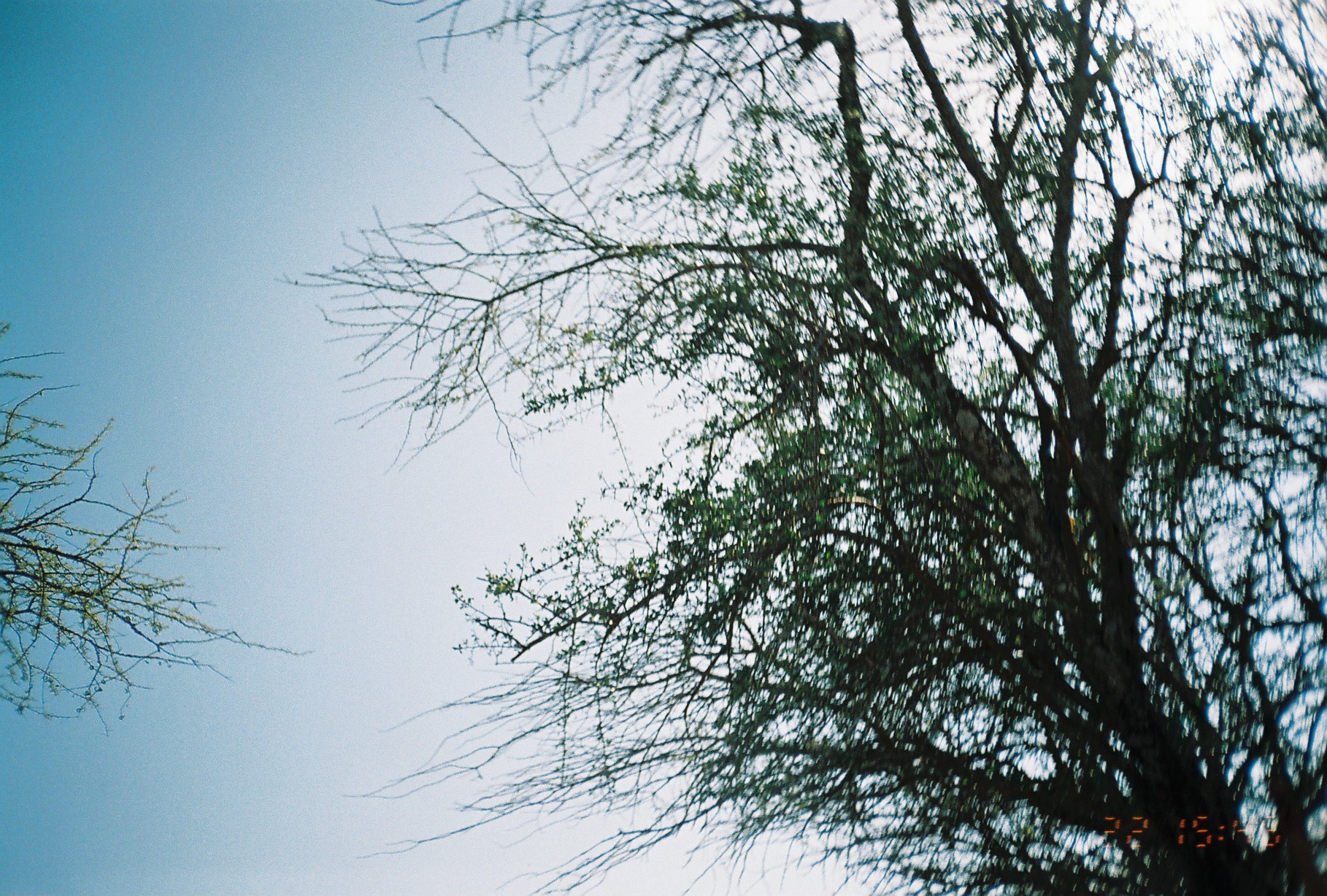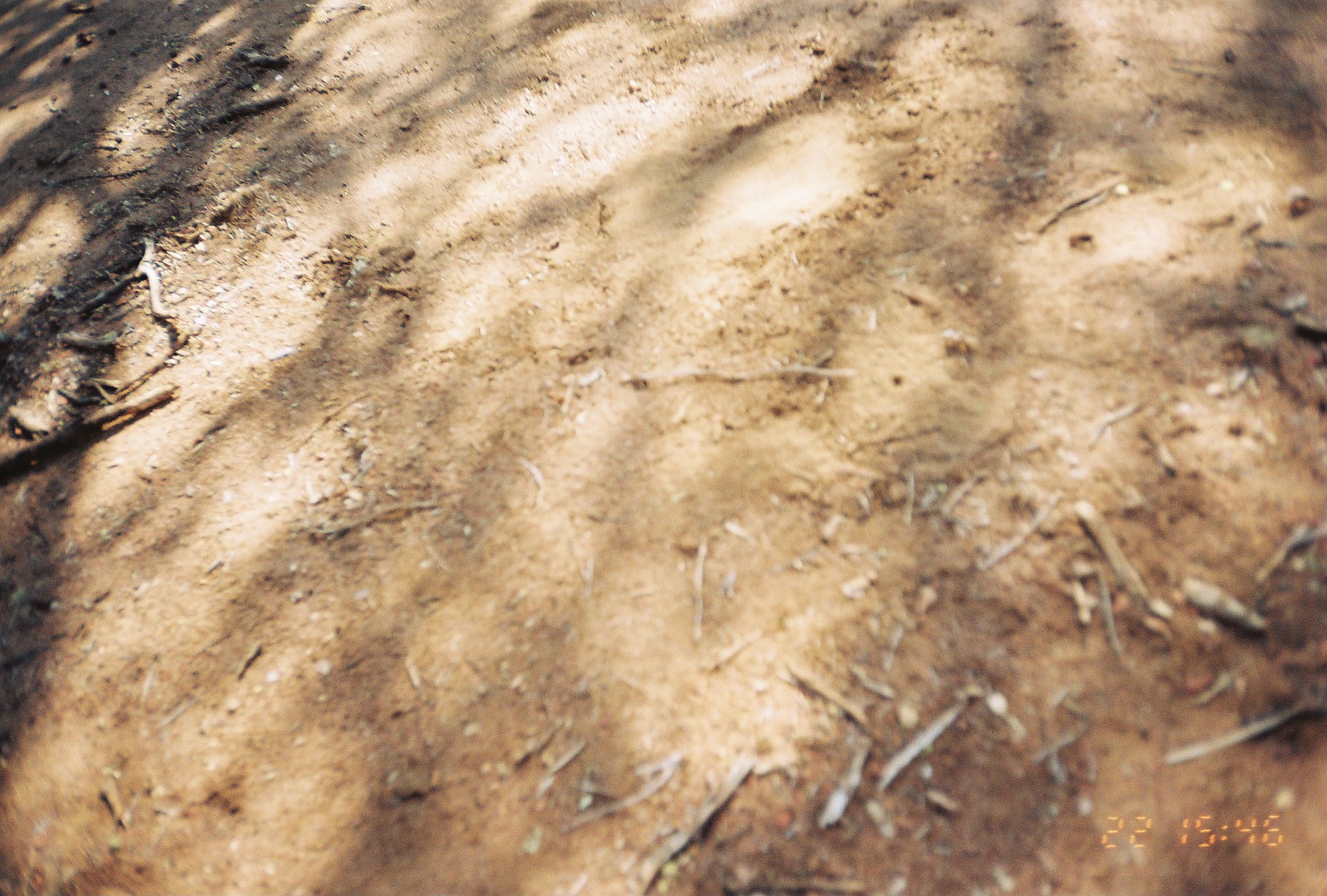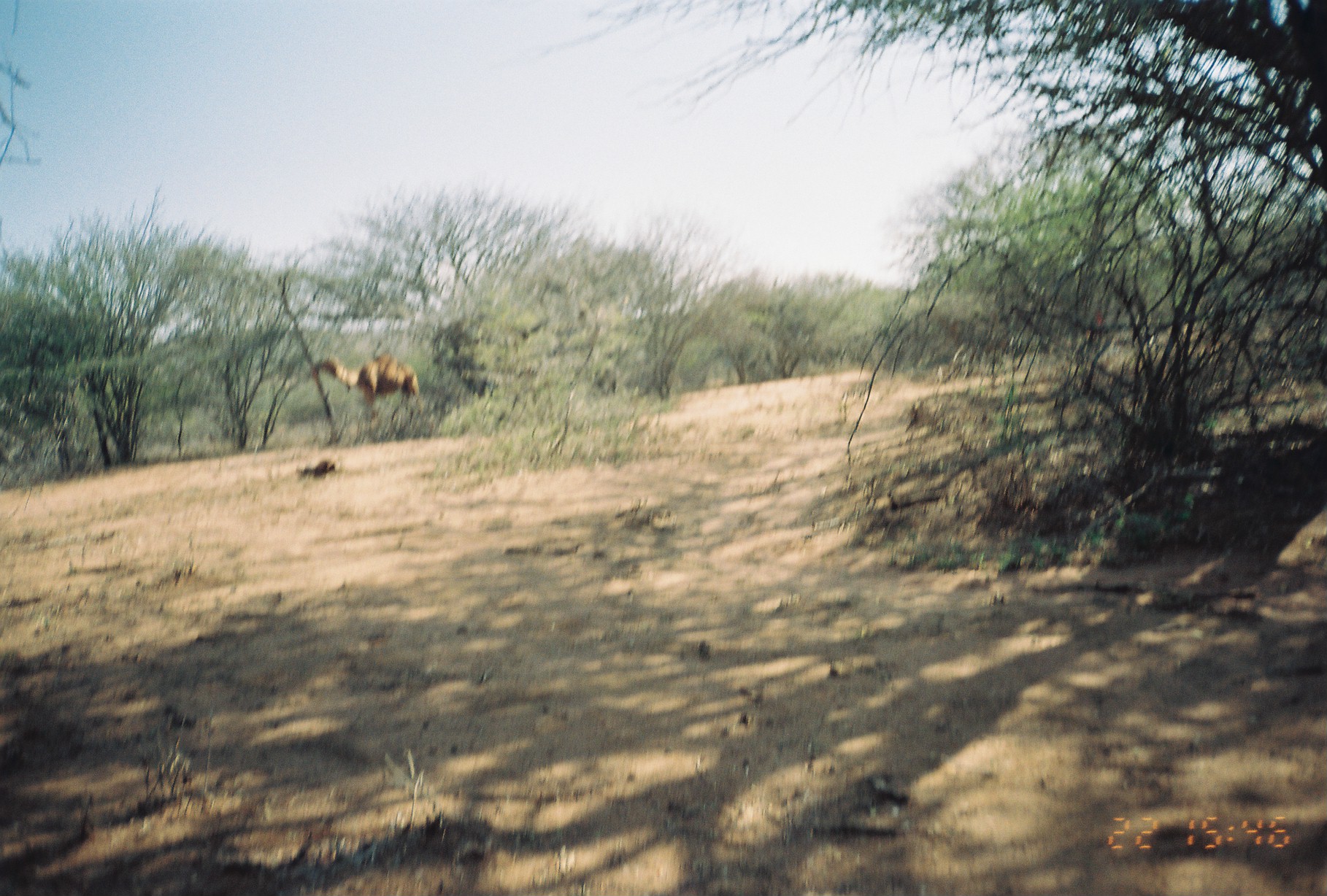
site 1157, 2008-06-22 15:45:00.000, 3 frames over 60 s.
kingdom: Animalia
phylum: Chordata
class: Mammalia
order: Artiodactyla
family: Camelidae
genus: Camelus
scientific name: Camelus dromedarius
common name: dromedary camel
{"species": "Camelus dromedarius (dromedary camel)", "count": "1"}